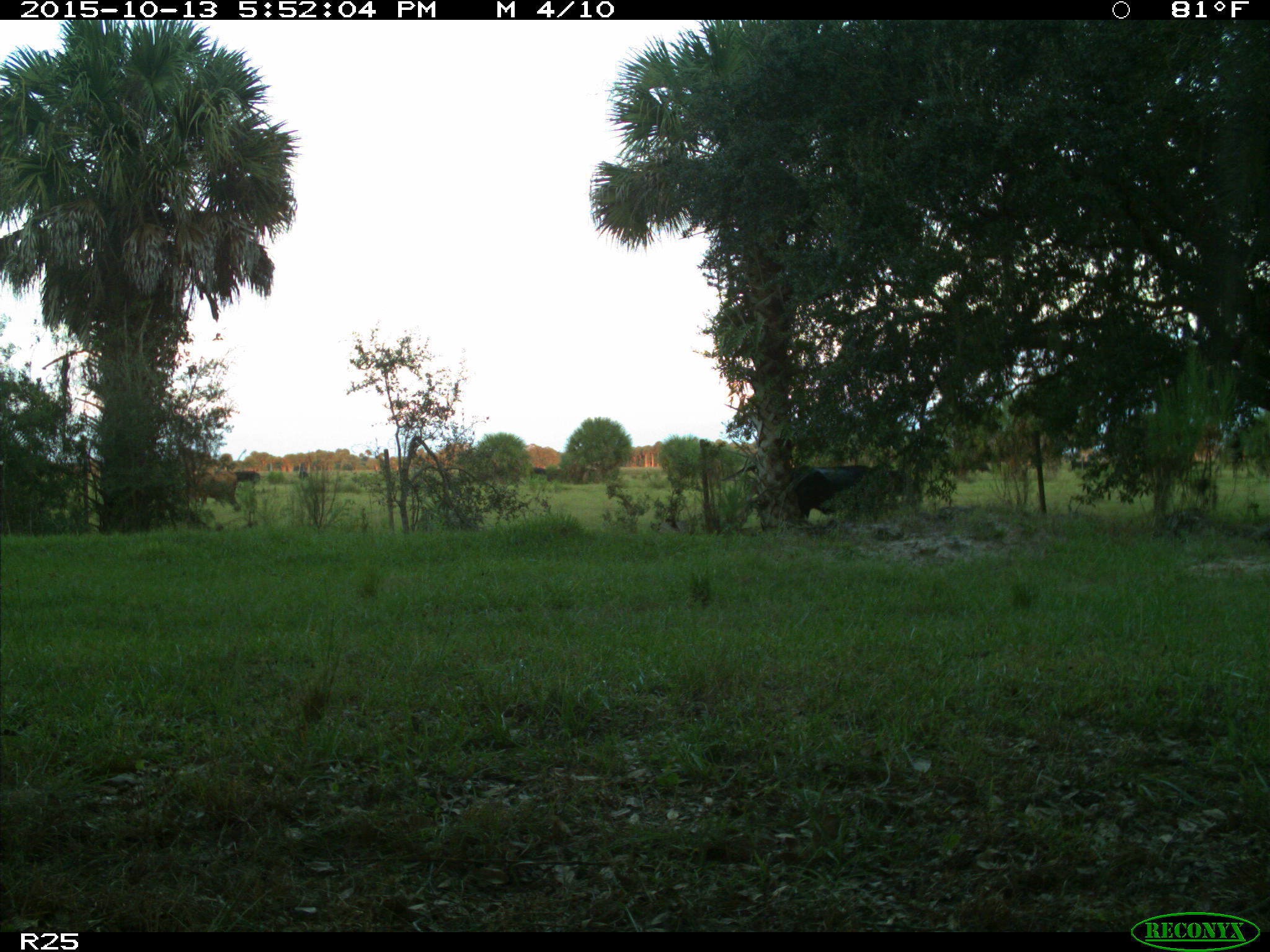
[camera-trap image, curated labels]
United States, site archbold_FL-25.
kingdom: Animalia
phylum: Chordata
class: Mammalia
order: Artiodactyla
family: Bovidae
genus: Bos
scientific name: Bos taurus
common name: domestic cow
Bos taurus (domestic cow).